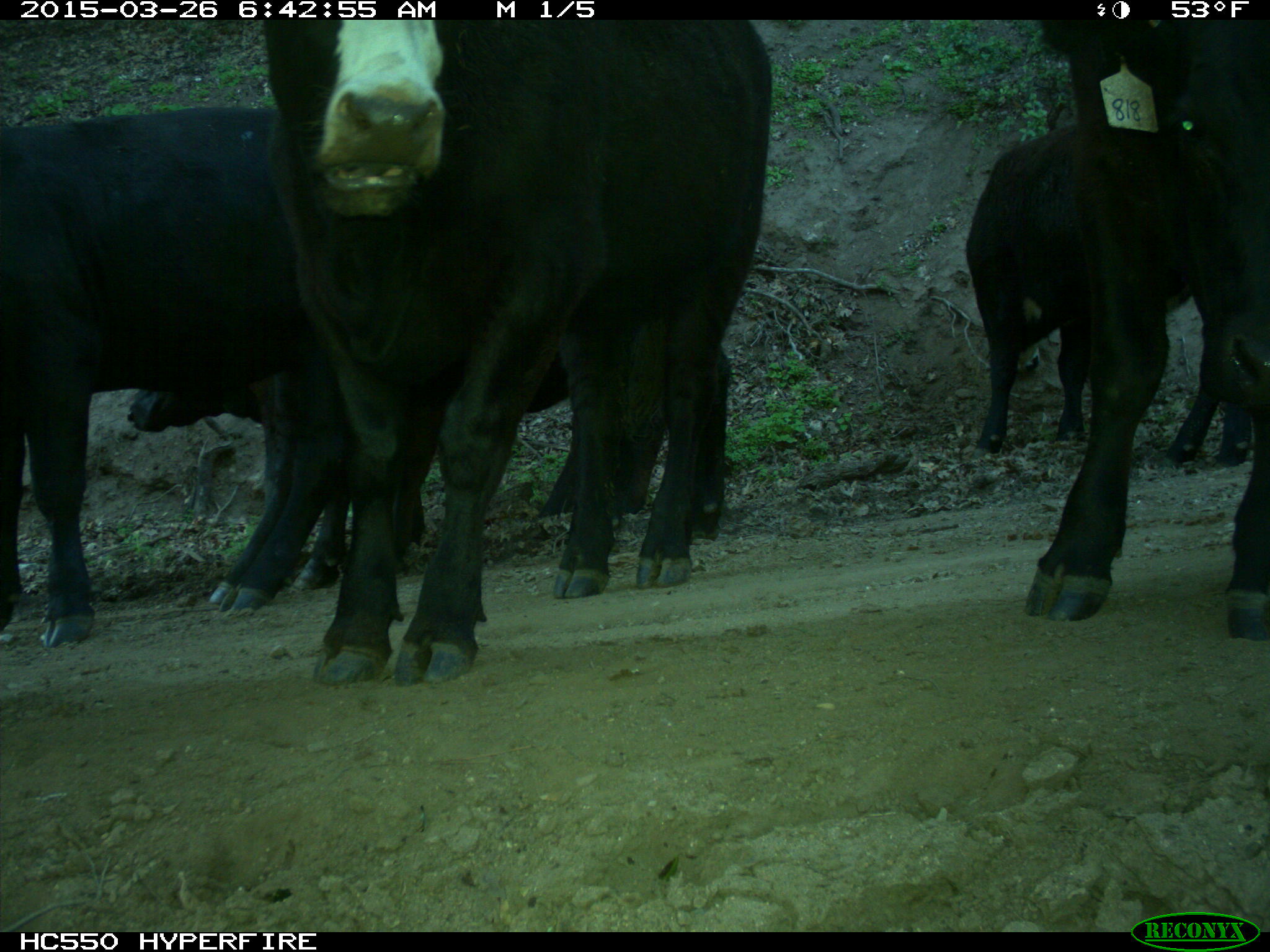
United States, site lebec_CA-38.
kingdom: Animalia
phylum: Chordata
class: Mammalia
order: Artiodactyla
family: Bovidae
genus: Bos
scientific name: Bos taurus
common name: domestic cow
Bos taurus (domestic cow).